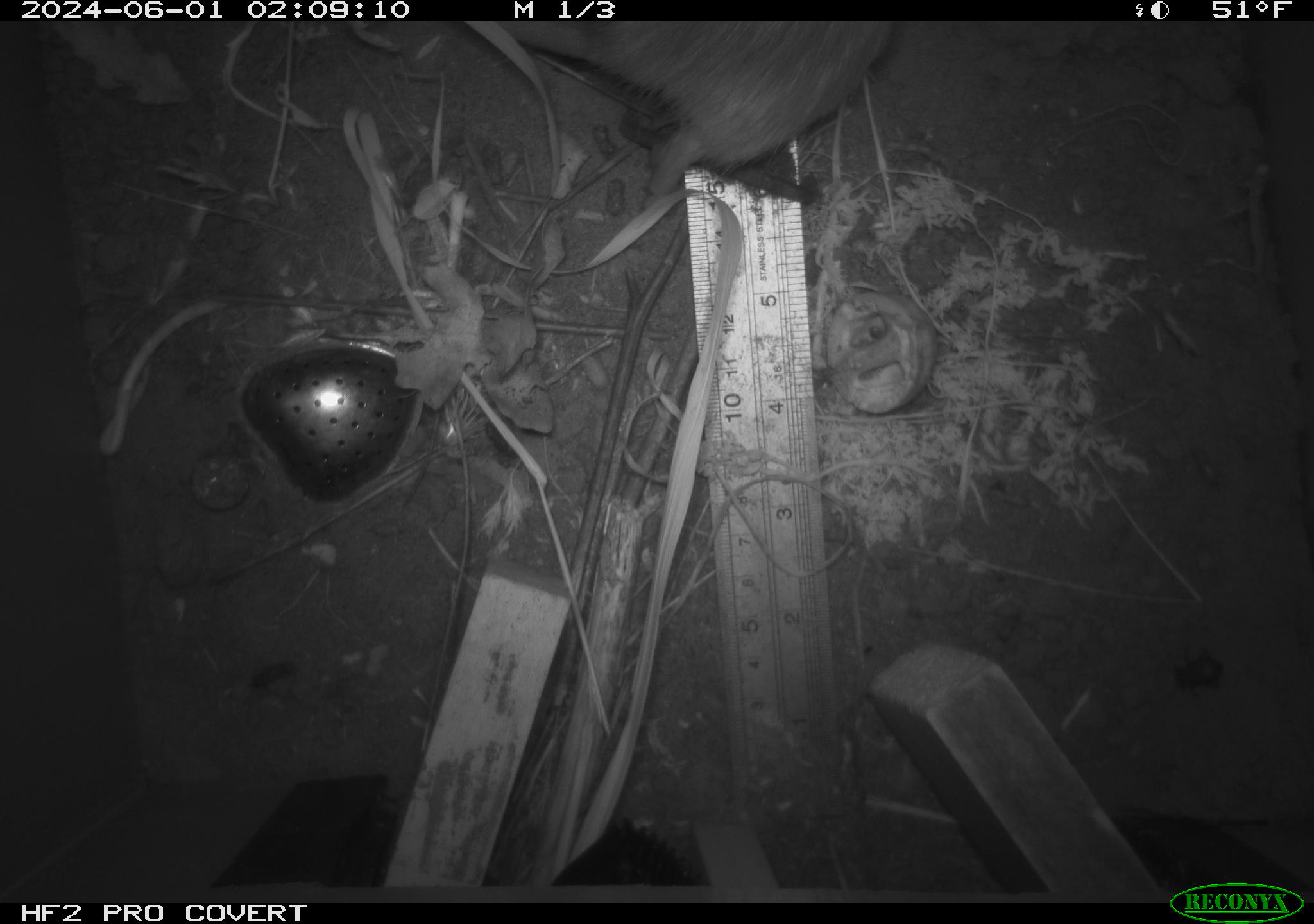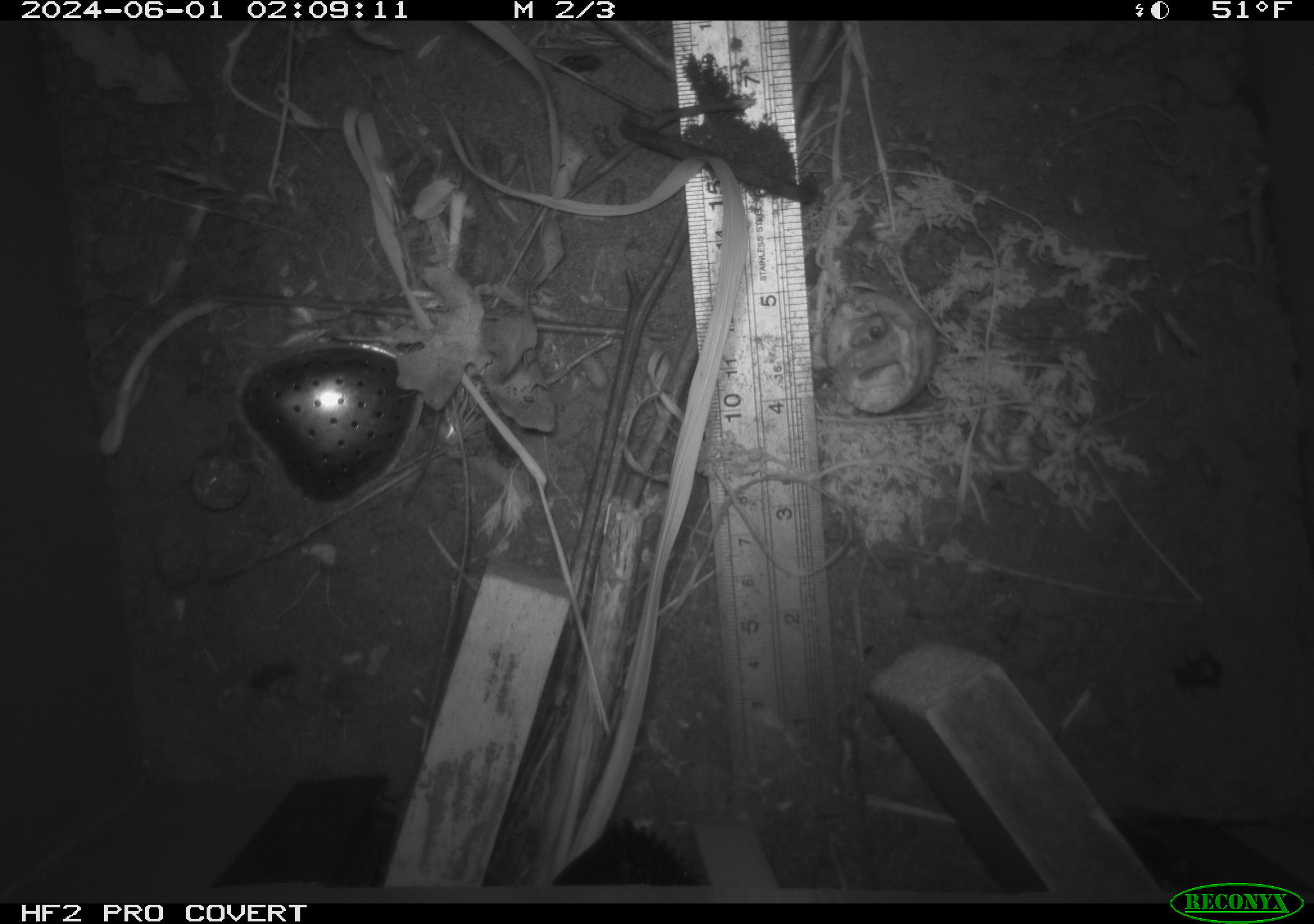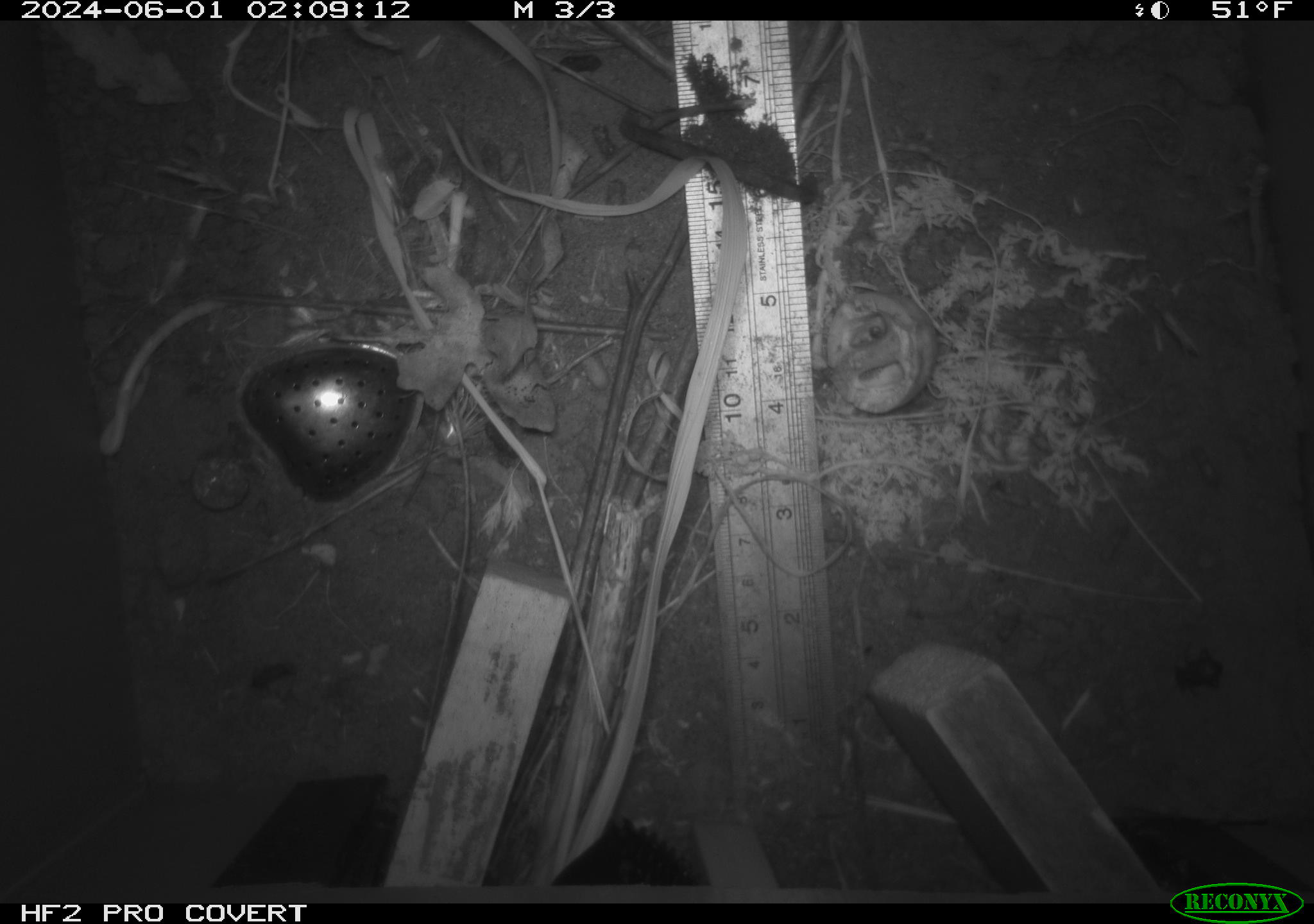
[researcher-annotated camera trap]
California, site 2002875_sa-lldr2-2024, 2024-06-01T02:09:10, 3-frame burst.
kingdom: Animalia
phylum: Chordata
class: Mammalia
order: Rodentia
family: Muridae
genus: Rattus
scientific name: Rattus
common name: rat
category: rattus species